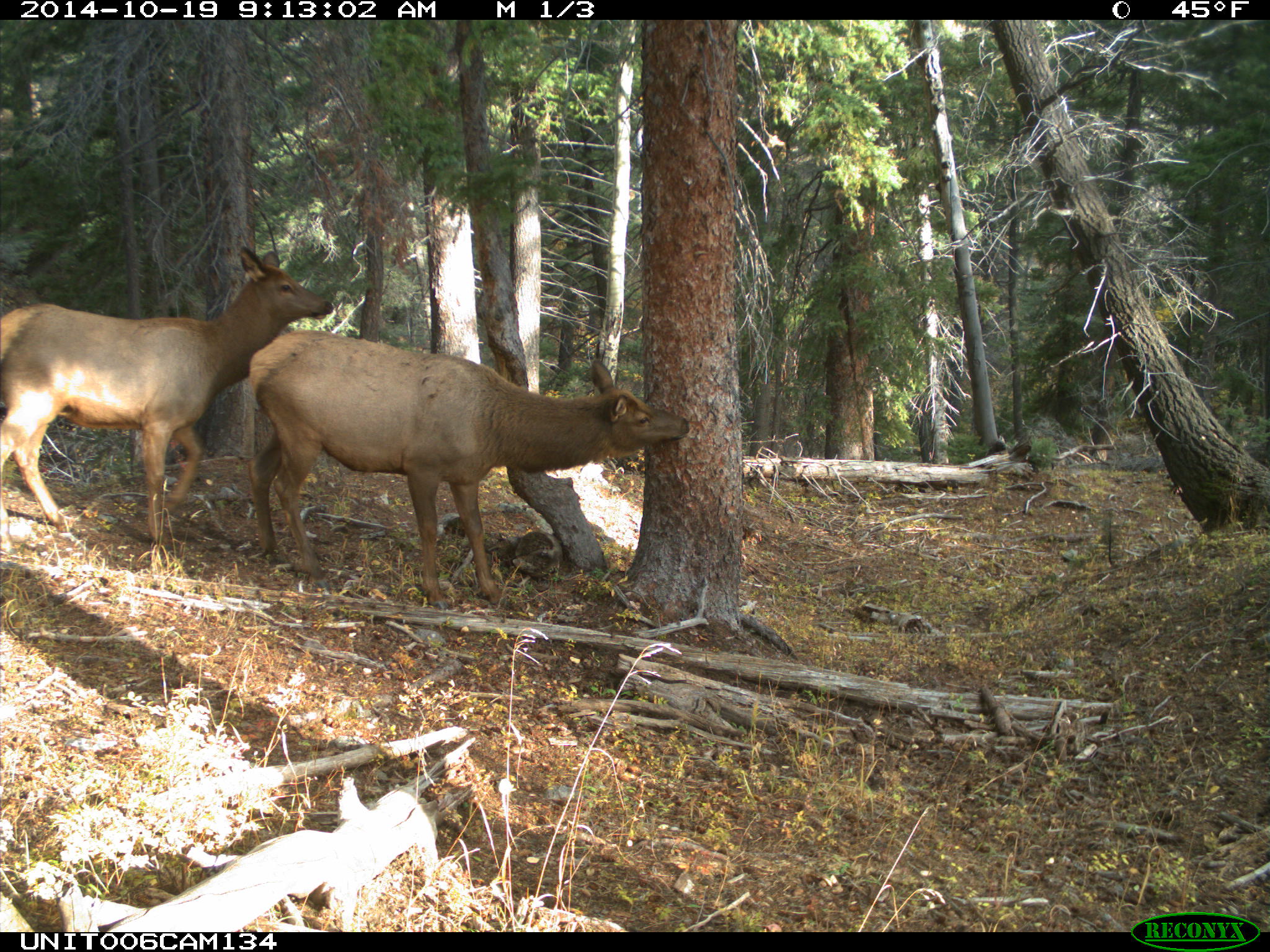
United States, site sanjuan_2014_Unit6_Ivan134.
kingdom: Animalia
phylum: Chordata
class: Mammalia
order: Artiodactyla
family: Cervidae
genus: Cervus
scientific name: Cervus elaphus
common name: red deer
Cervus elaphus (red deer).